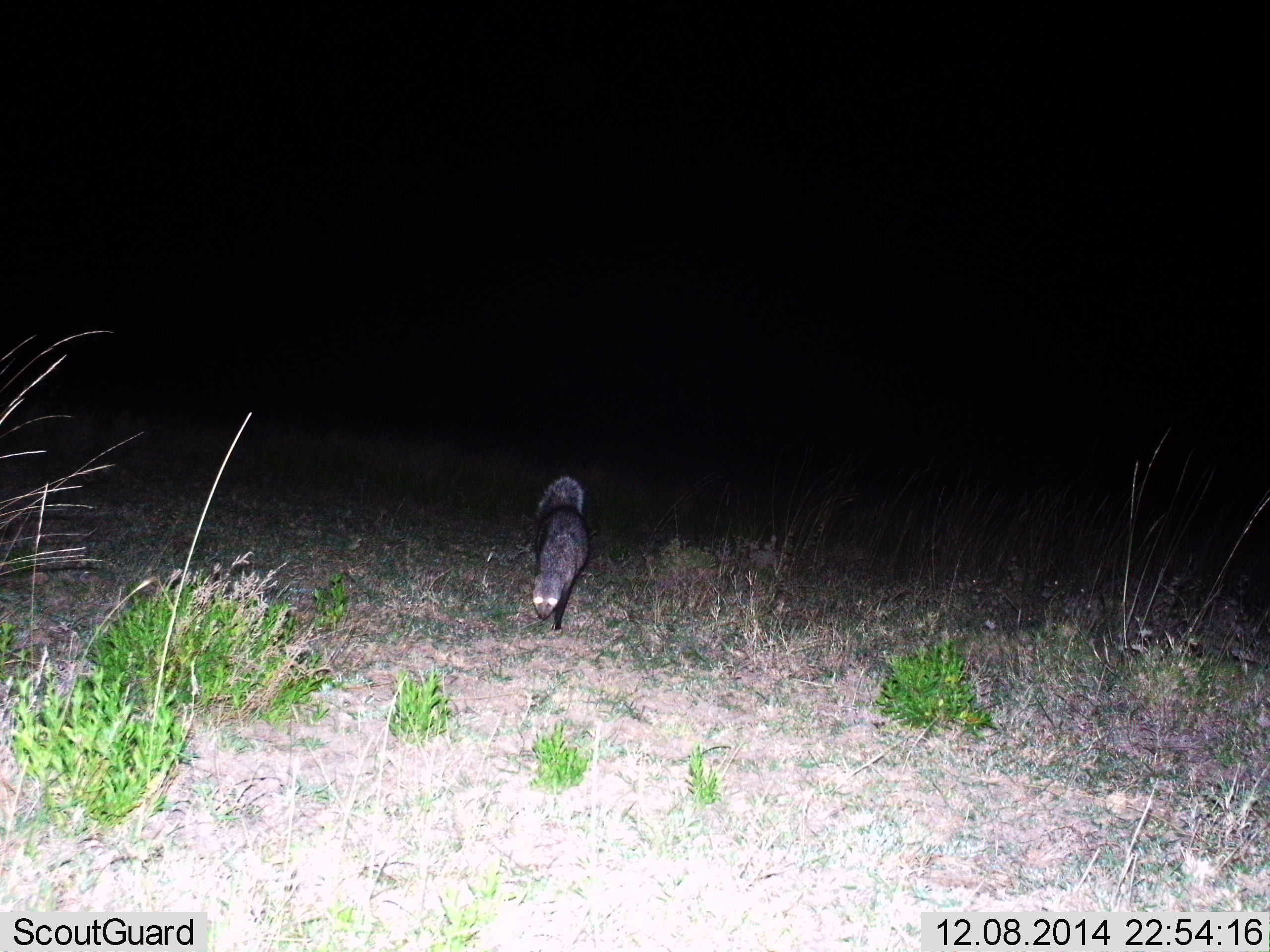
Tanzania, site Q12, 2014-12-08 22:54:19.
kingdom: Animalia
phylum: Chordata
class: Mammalia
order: Carnivora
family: Herpestidae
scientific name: Herpestidae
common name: mongoose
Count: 1.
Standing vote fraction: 0%.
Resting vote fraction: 0%.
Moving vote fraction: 100%.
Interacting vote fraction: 0%.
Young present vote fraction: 0%.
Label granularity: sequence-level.